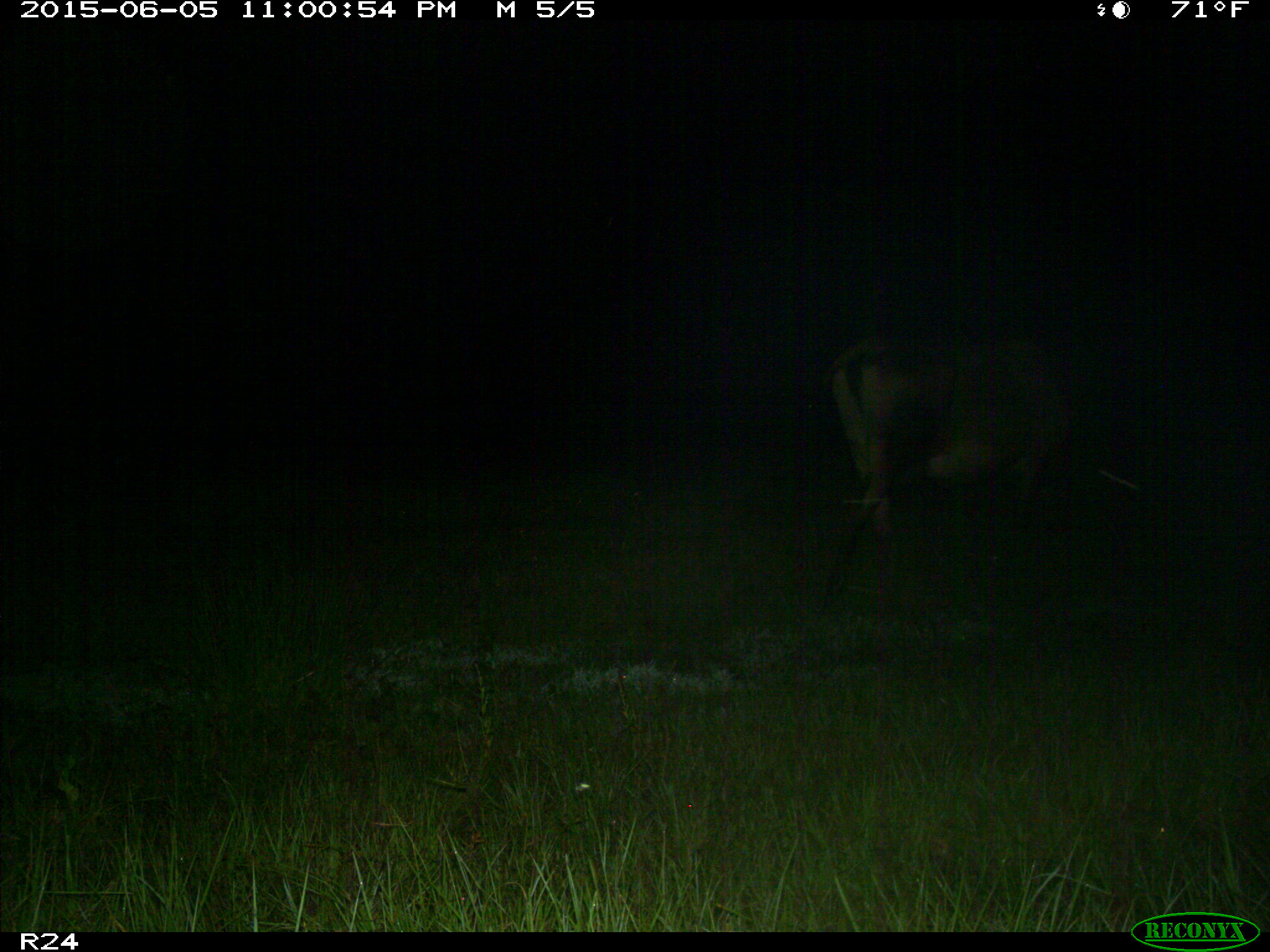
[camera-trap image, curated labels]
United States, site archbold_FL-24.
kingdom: Animalia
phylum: Chordata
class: Mammalia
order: Artiodactyla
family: Bovidae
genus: Bos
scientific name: Bos taurus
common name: domestic cow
Bos taurus (domestic cow).